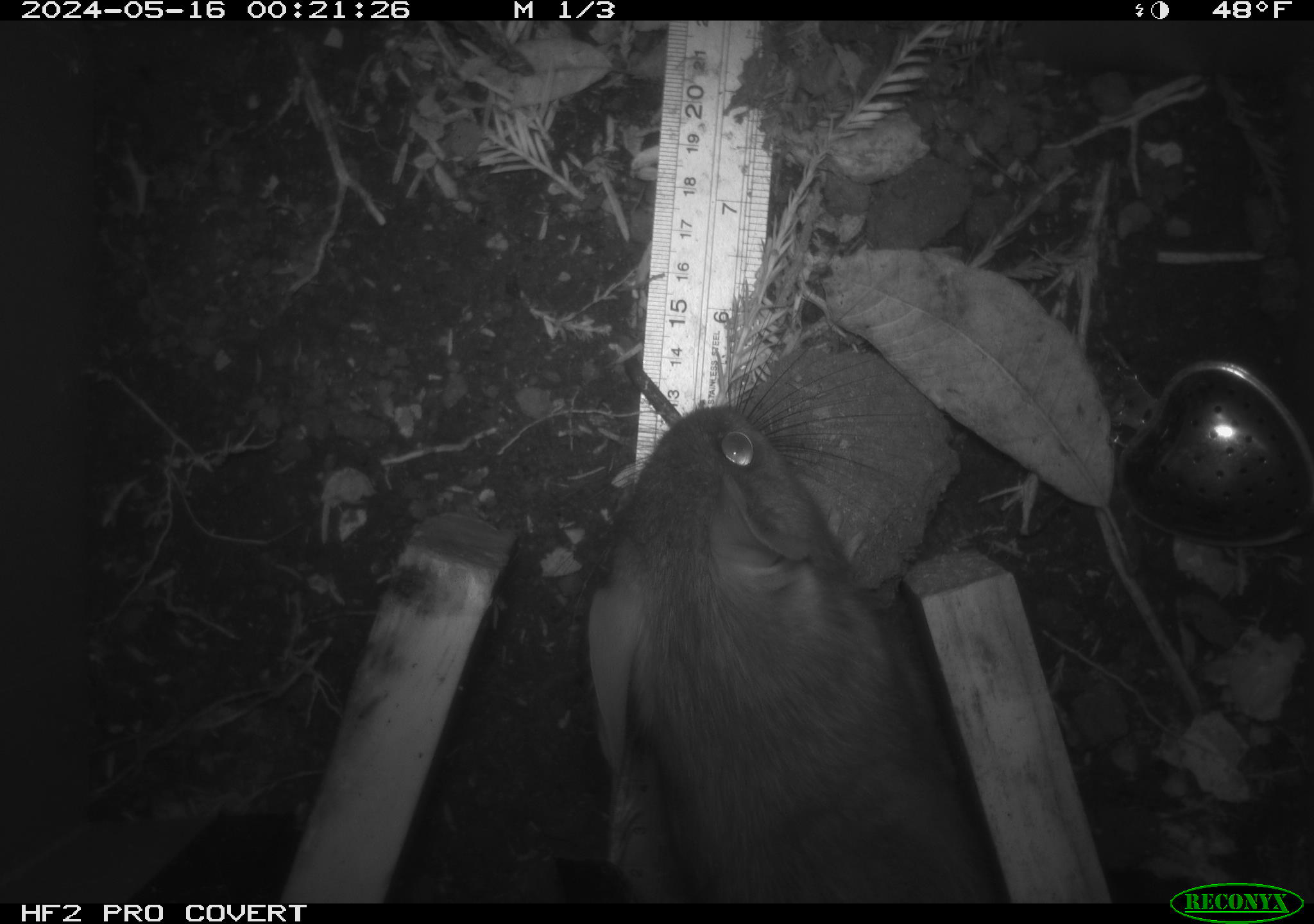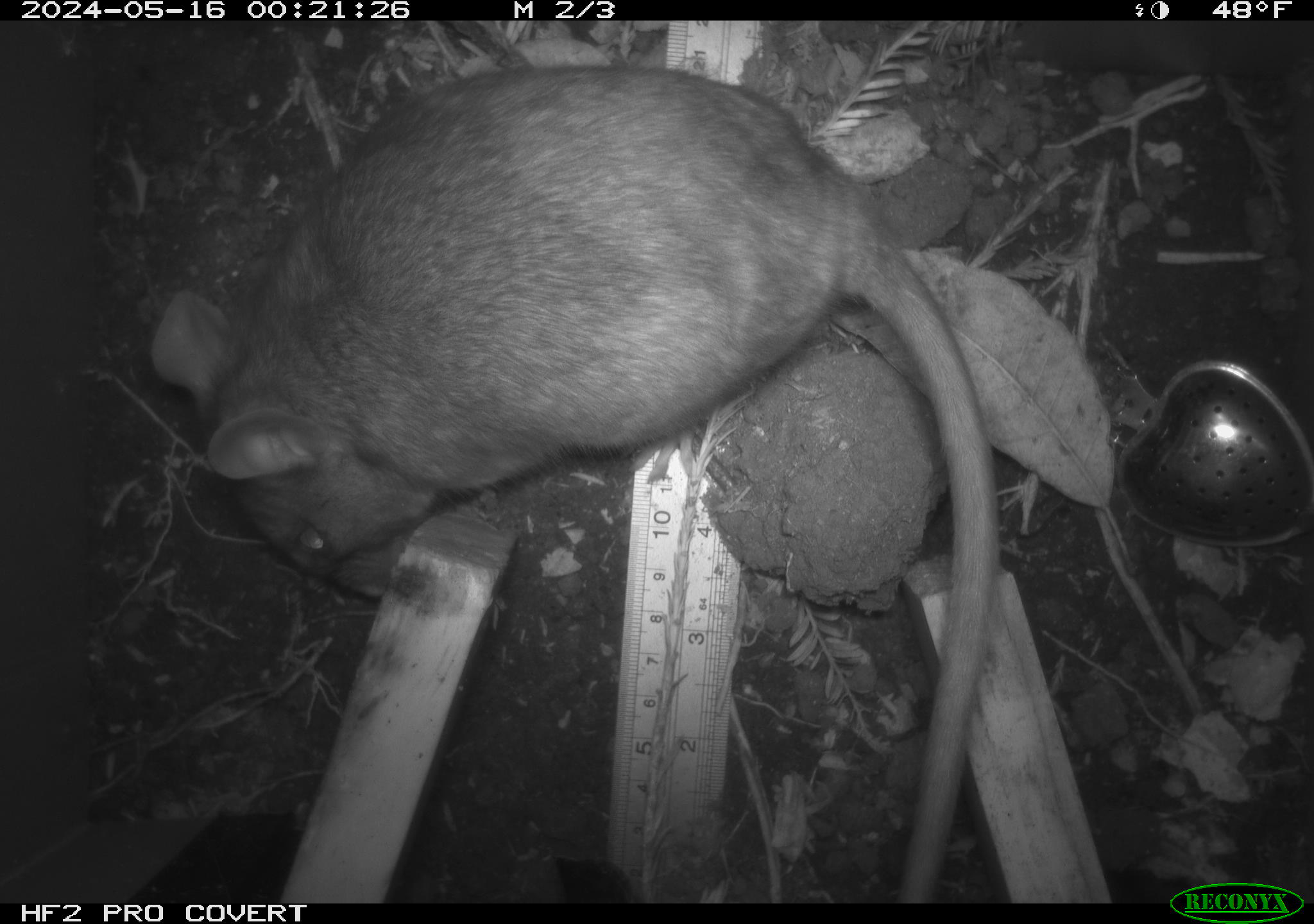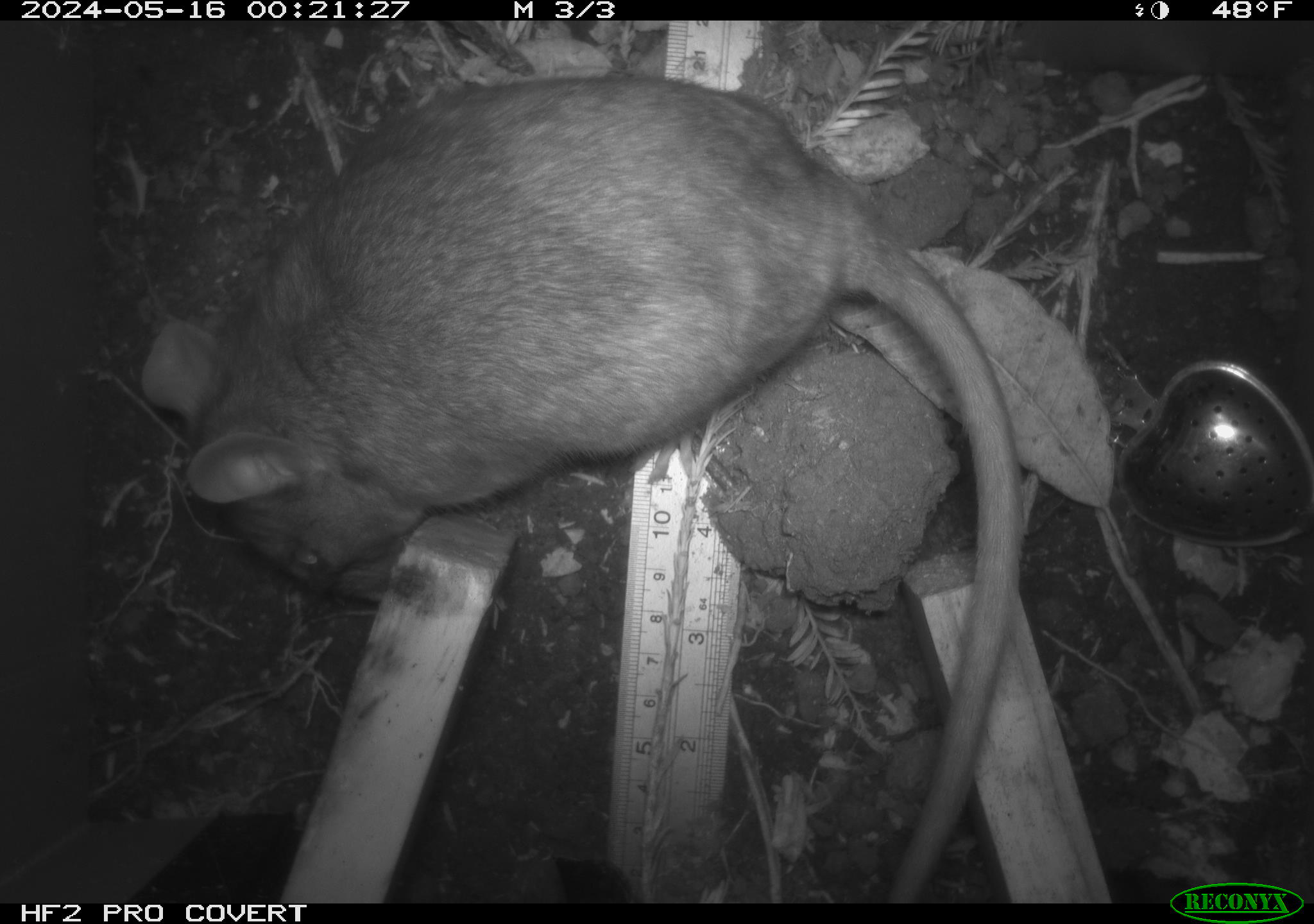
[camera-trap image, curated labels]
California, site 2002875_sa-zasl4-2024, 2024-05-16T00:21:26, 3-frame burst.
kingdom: Animalia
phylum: Chordata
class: Mammalia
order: Rodentia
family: Cricetidae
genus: Neotoma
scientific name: Neotoma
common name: pack rat or woodrat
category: neotoma species